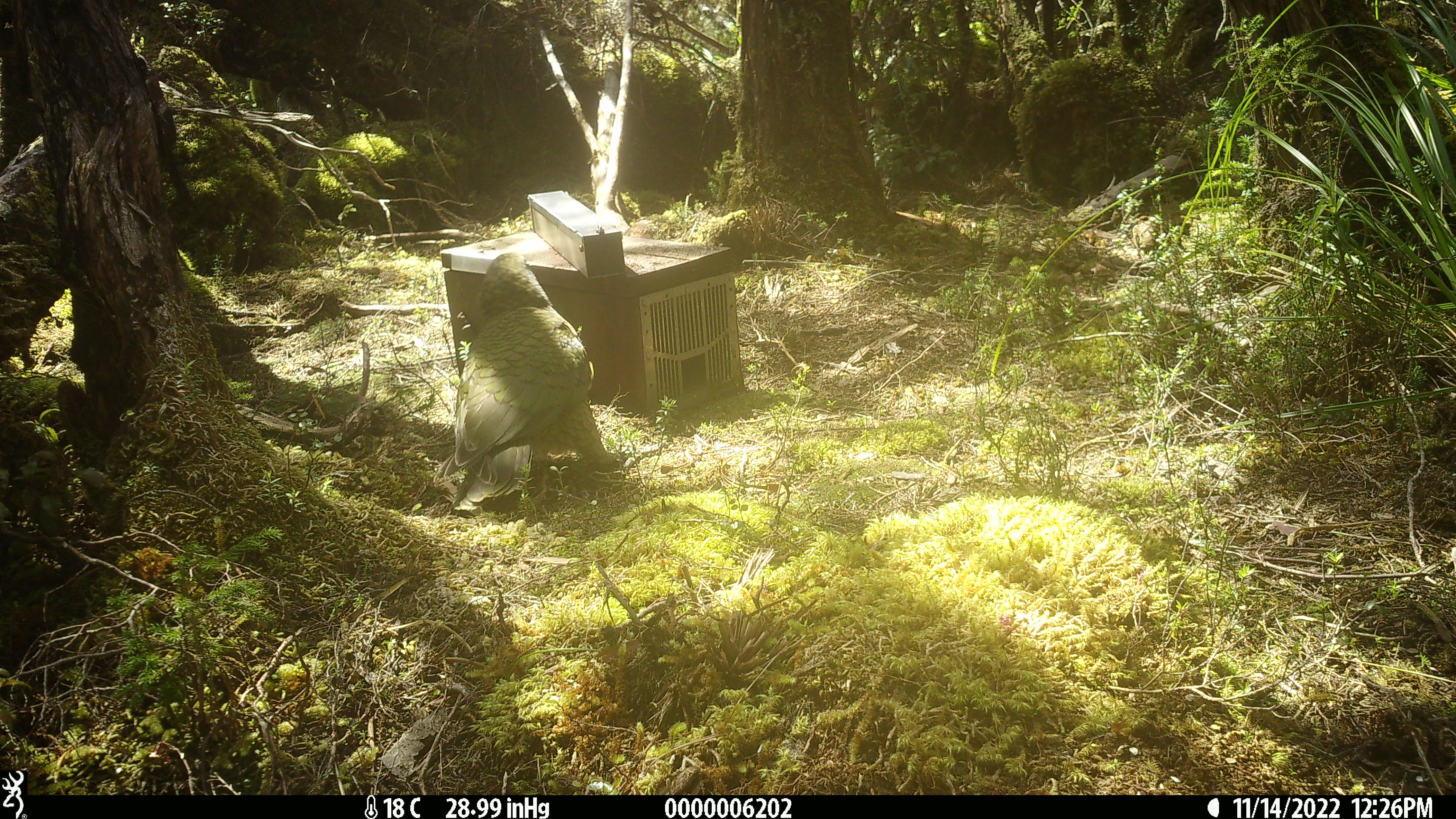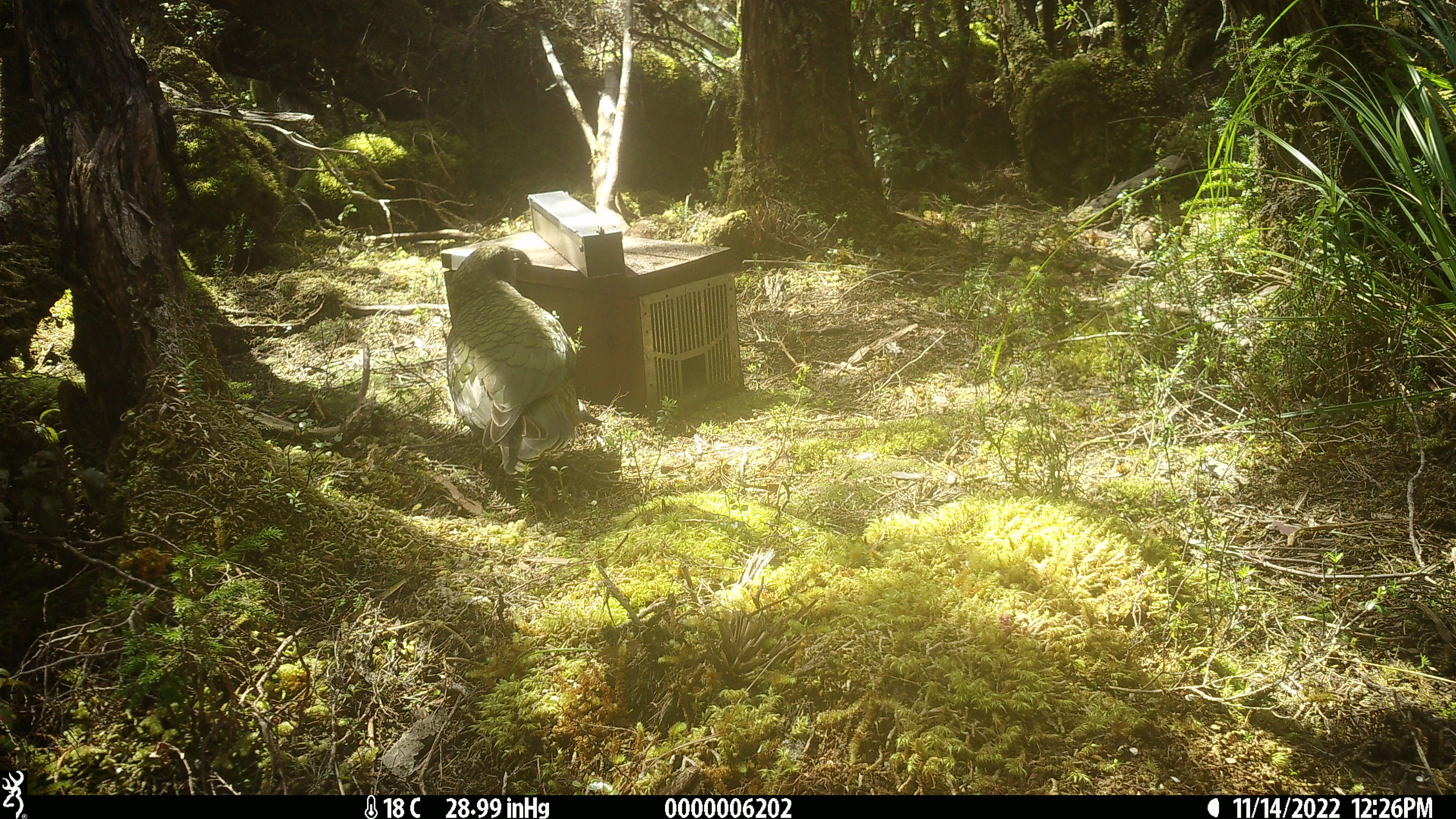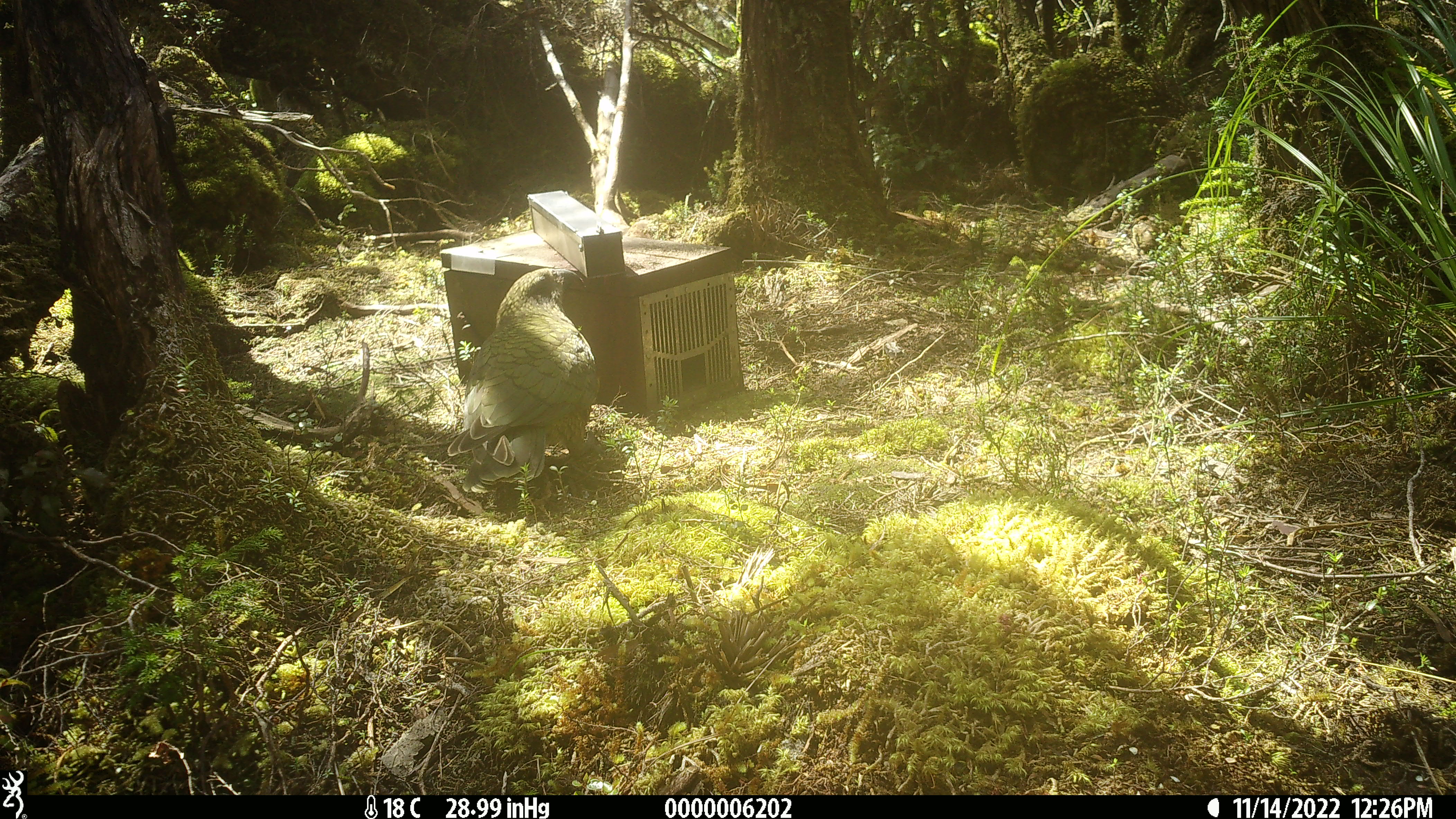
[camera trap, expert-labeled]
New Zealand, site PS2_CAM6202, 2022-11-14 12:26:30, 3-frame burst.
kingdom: Animalia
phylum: Chordata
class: Aves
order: Psittaciformes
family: Strigopidae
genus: Nestor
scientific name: Nestor notabilis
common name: kea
Kea (Nestor notabilis).